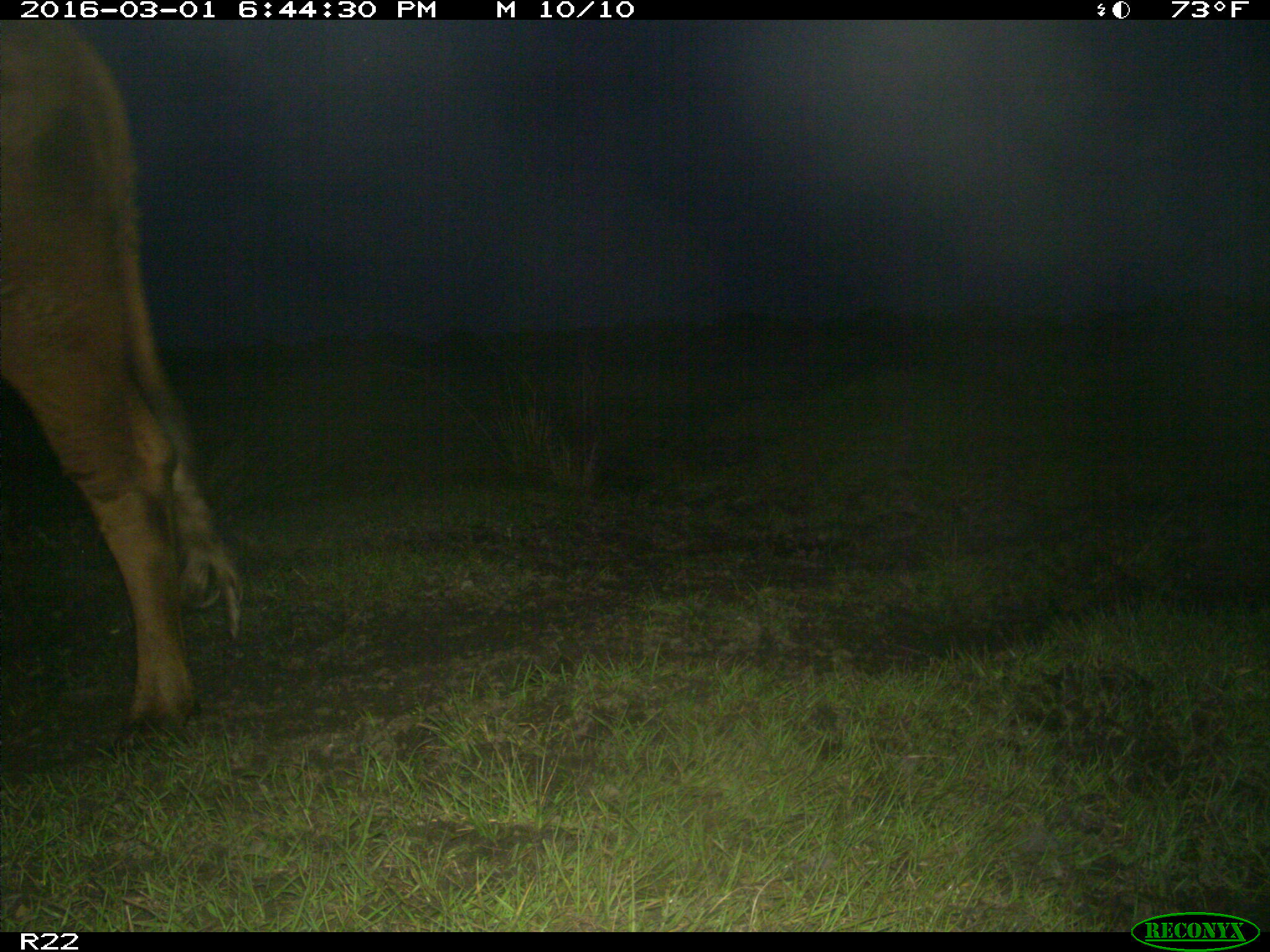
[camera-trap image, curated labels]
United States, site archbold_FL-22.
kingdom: Animalia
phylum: Chordata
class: Mammalia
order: Artiodactyla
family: Bovidae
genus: Bos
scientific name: Bos taurus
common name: domestic cow